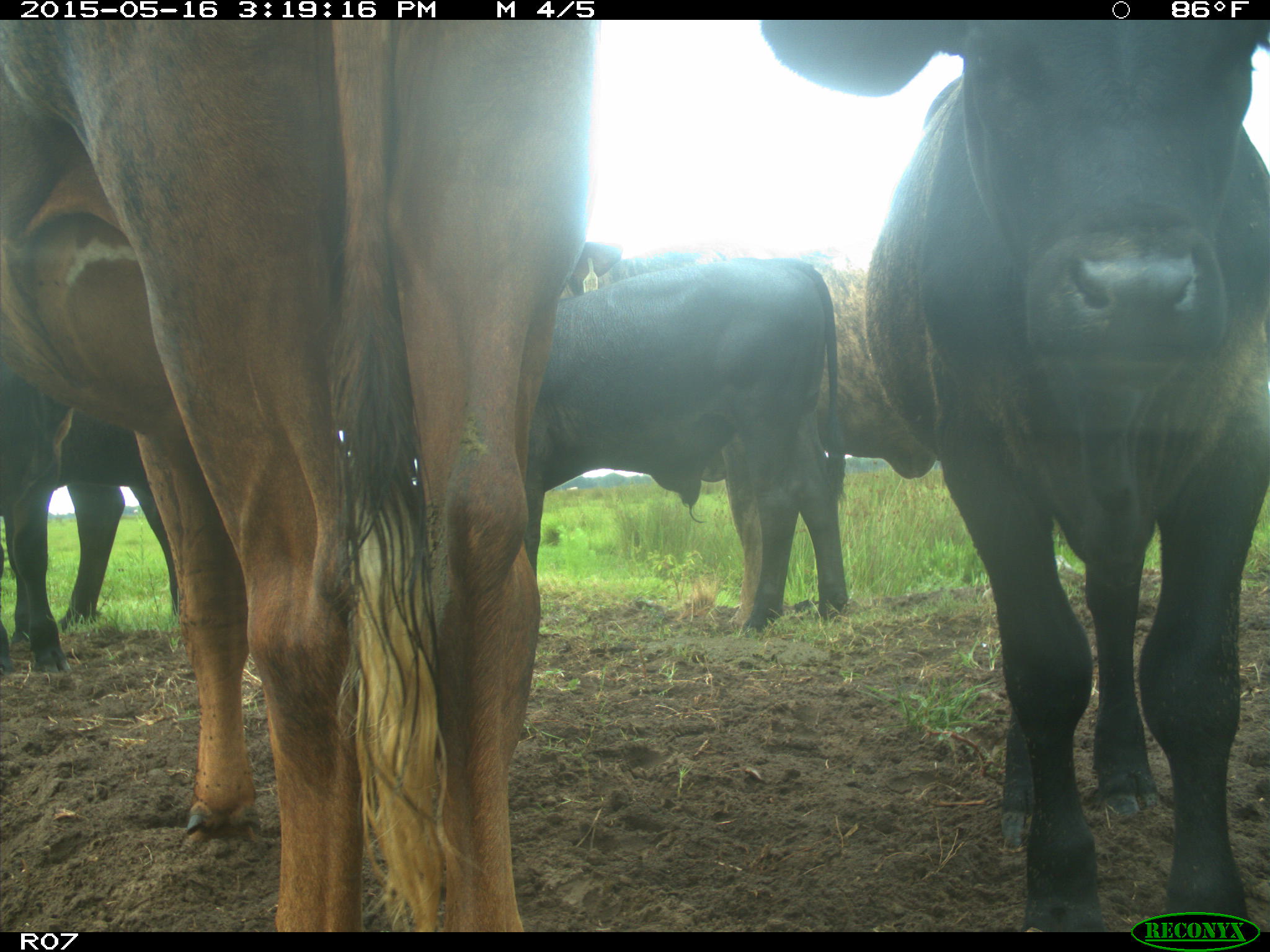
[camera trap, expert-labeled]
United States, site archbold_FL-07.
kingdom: Animalia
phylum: Chordata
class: Mammalia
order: Artiodactyla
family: Bovidae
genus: Bos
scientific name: Bos taurus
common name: domestic cow